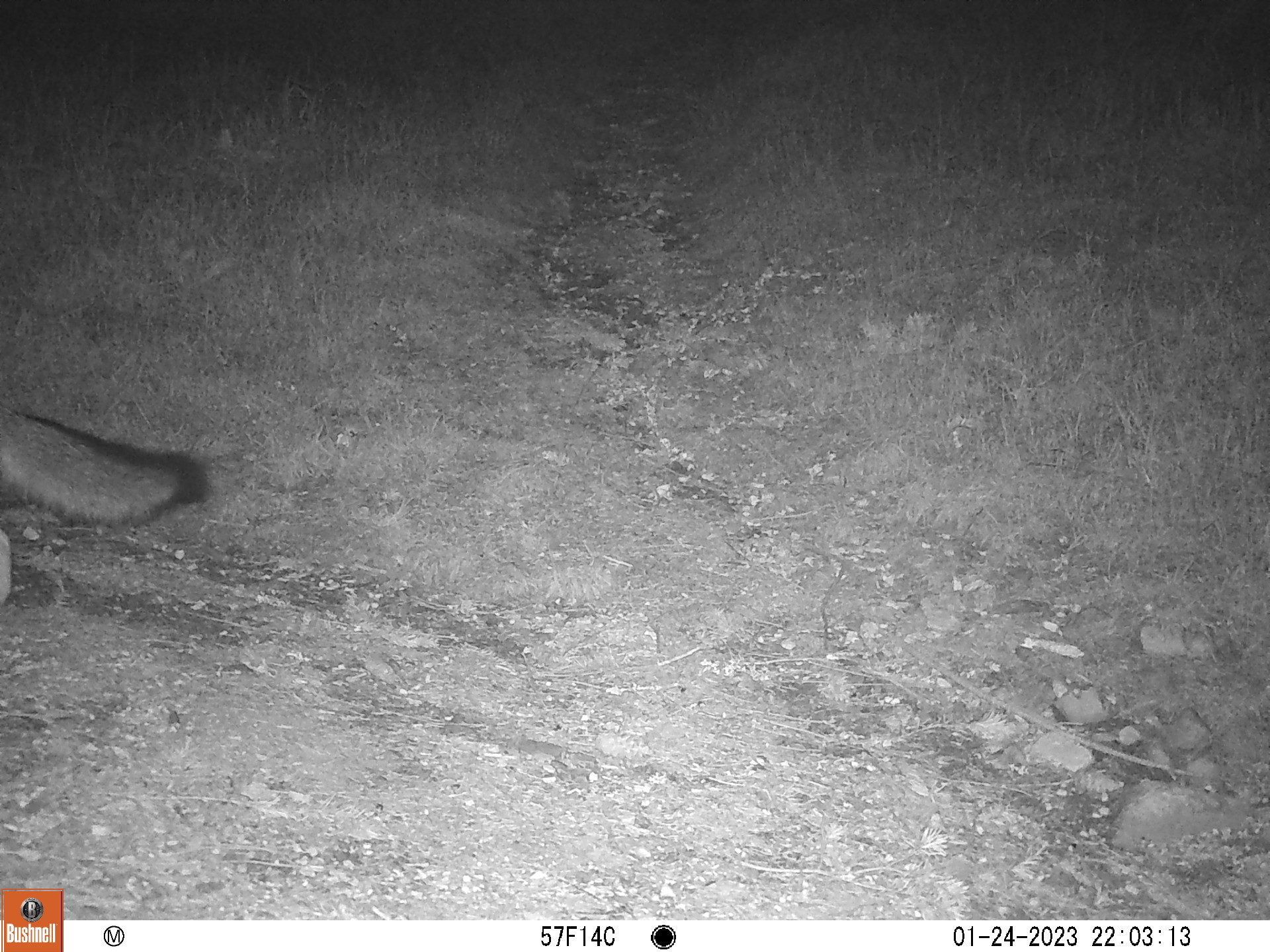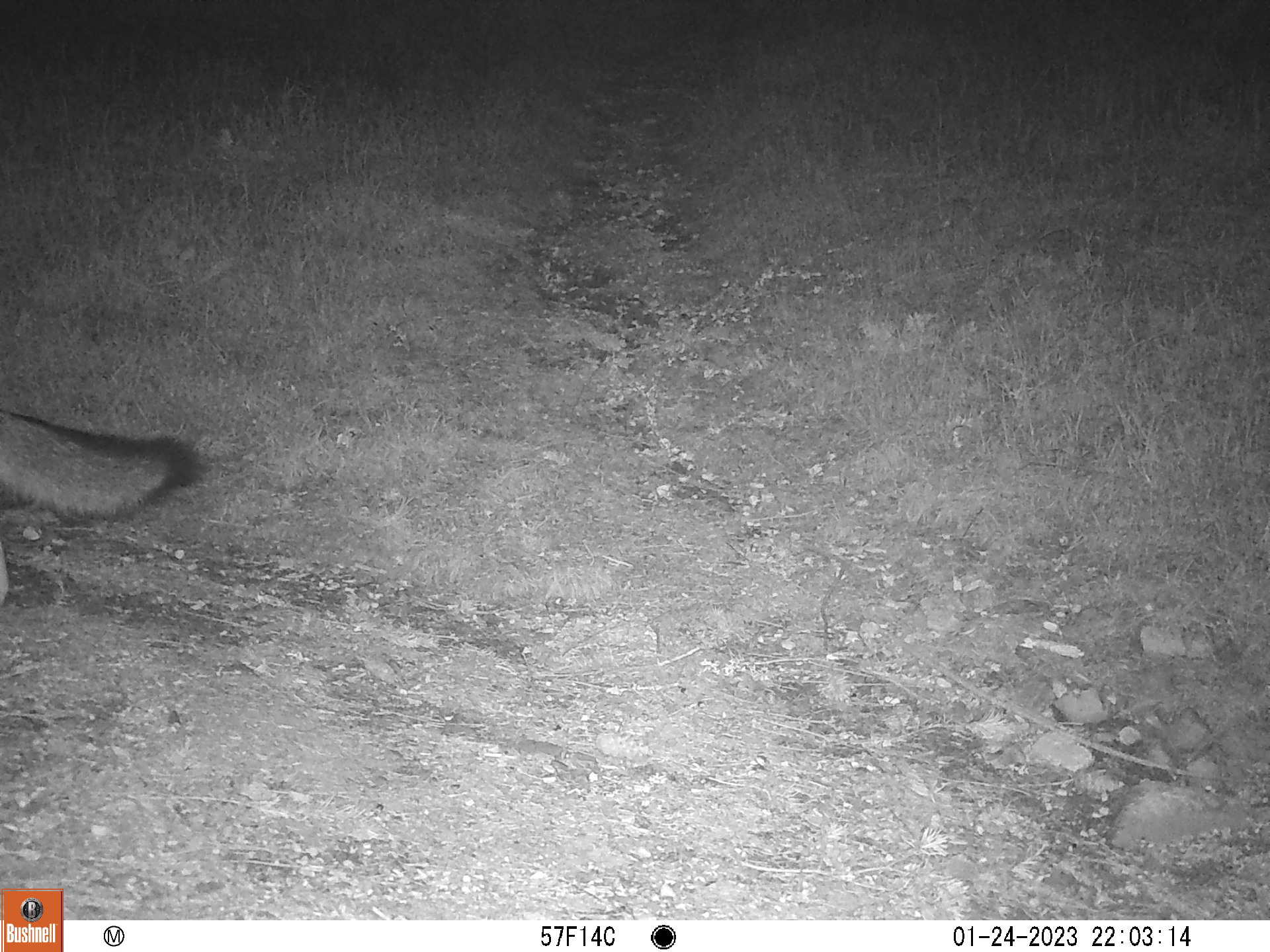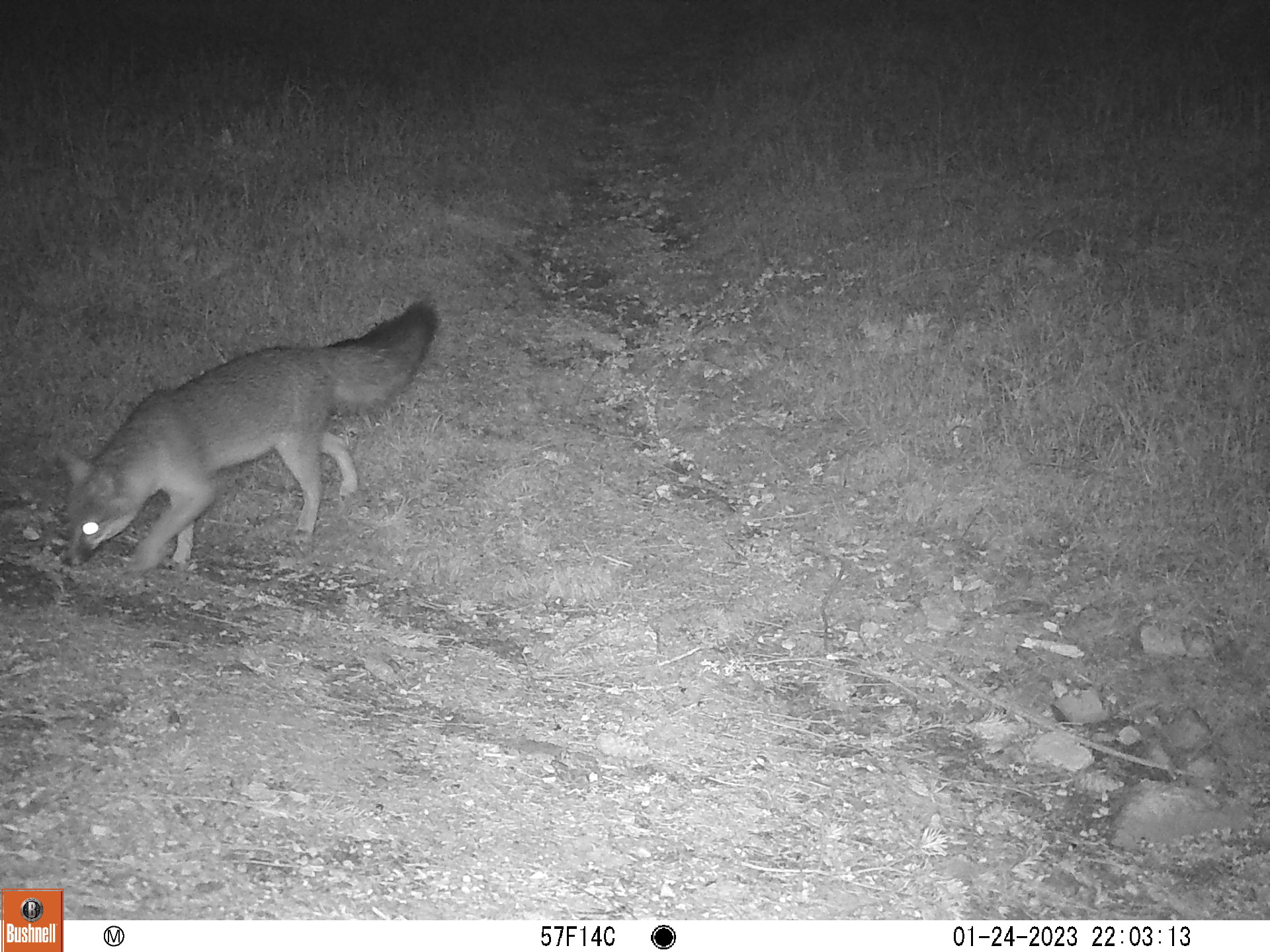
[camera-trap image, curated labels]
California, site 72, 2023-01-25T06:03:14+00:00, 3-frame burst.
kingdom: Animalia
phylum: Chordata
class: Mammalia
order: Carnivora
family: Canidae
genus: Urocyon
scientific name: Urocyon cinereoargenteus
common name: gray fox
Gray fox (Urocyon cinereoargenteus).